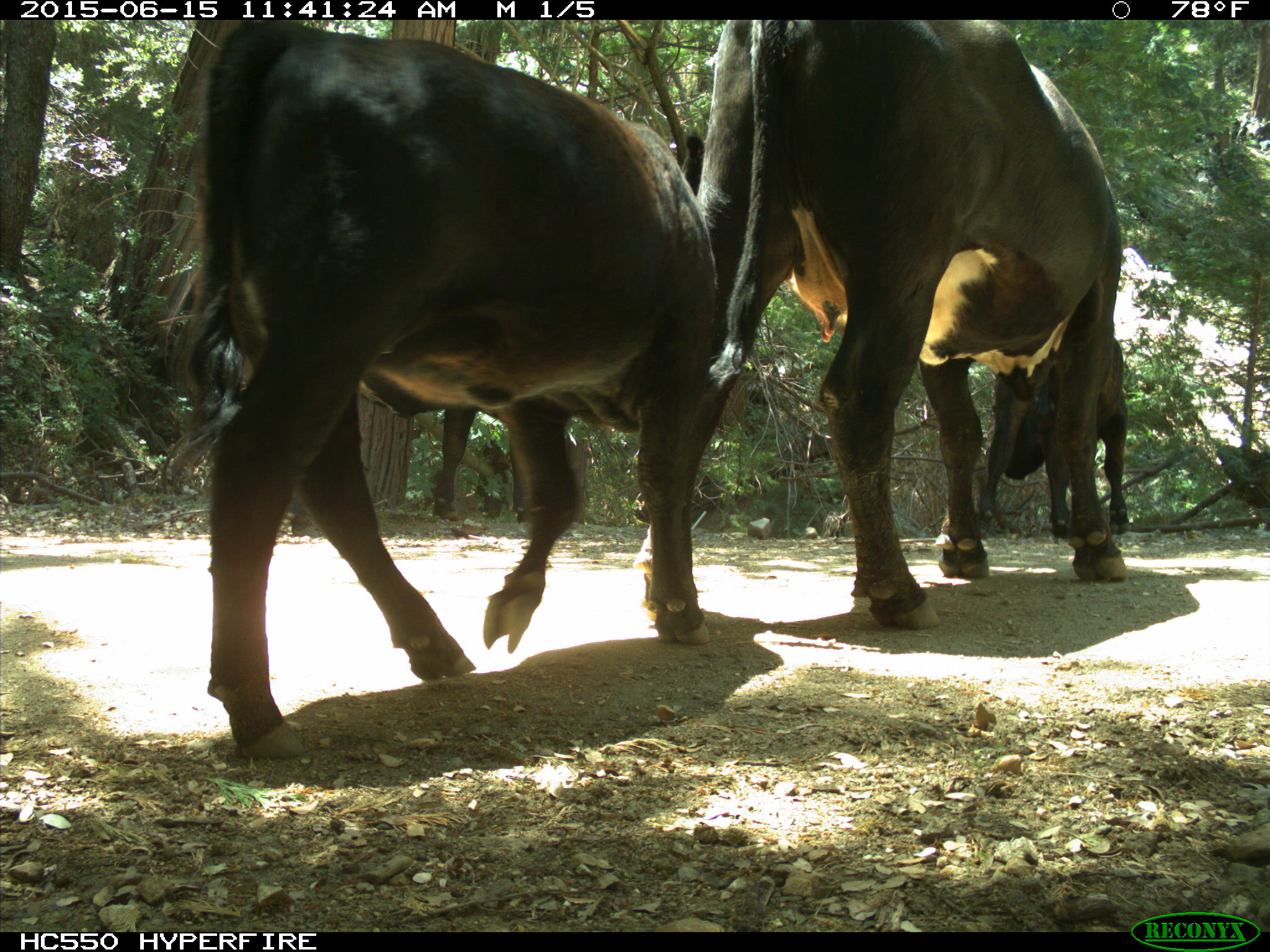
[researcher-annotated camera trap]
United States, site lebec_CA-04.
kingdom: Animalia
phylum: Chordata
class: Mammalia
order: Artiodactyla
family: Bovidae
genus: Bos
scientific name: Bos taurus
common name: domestic cow